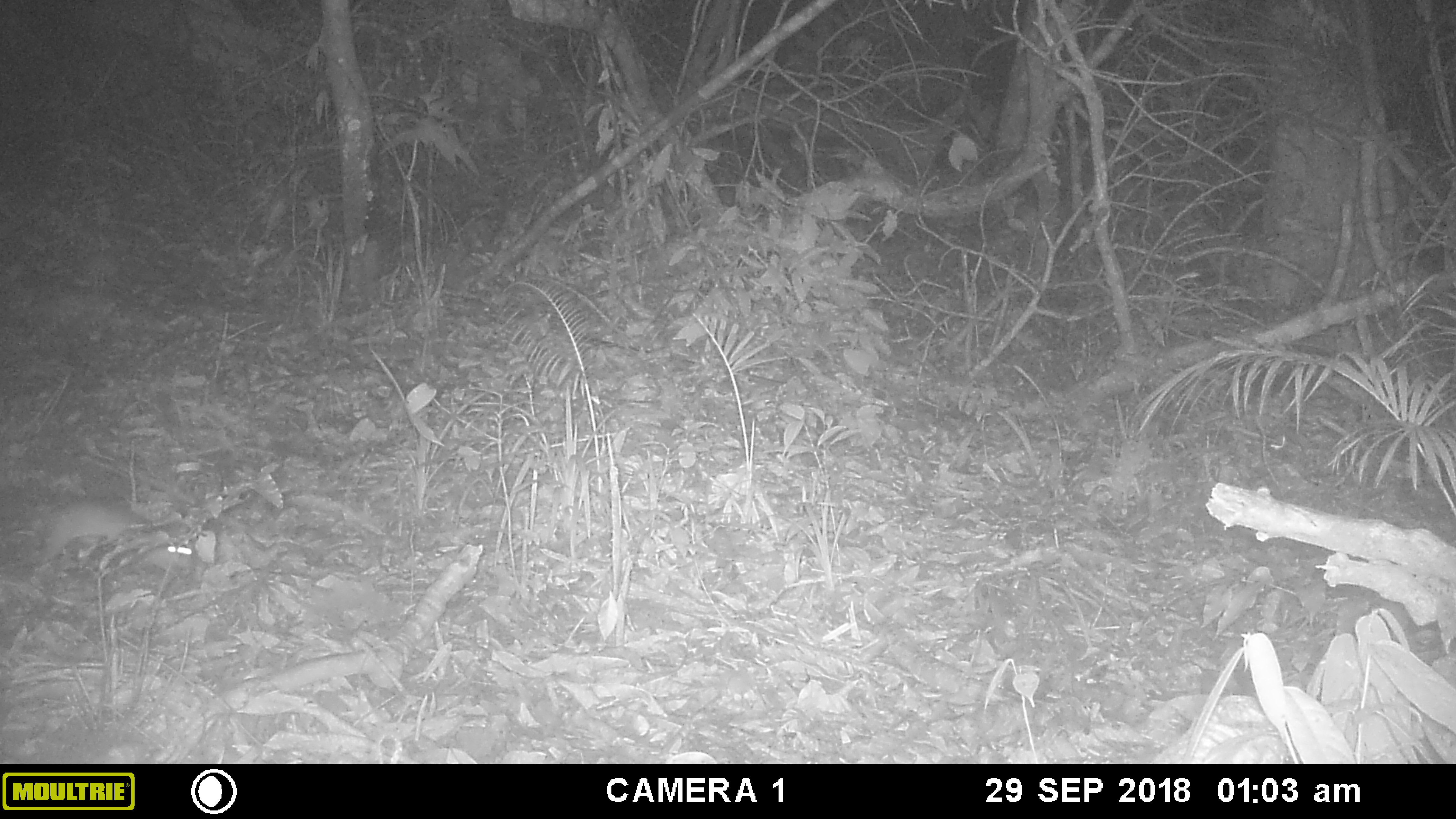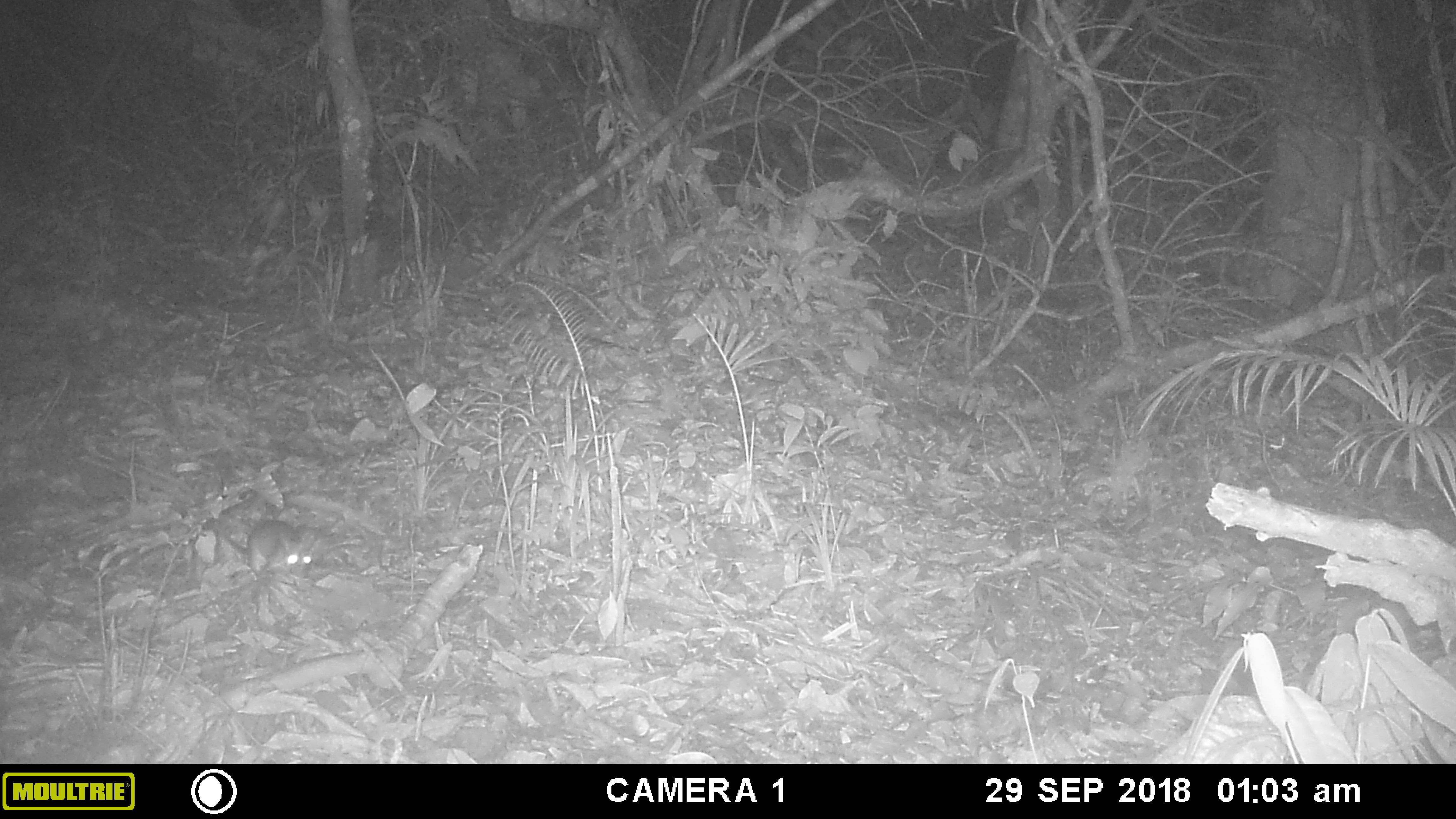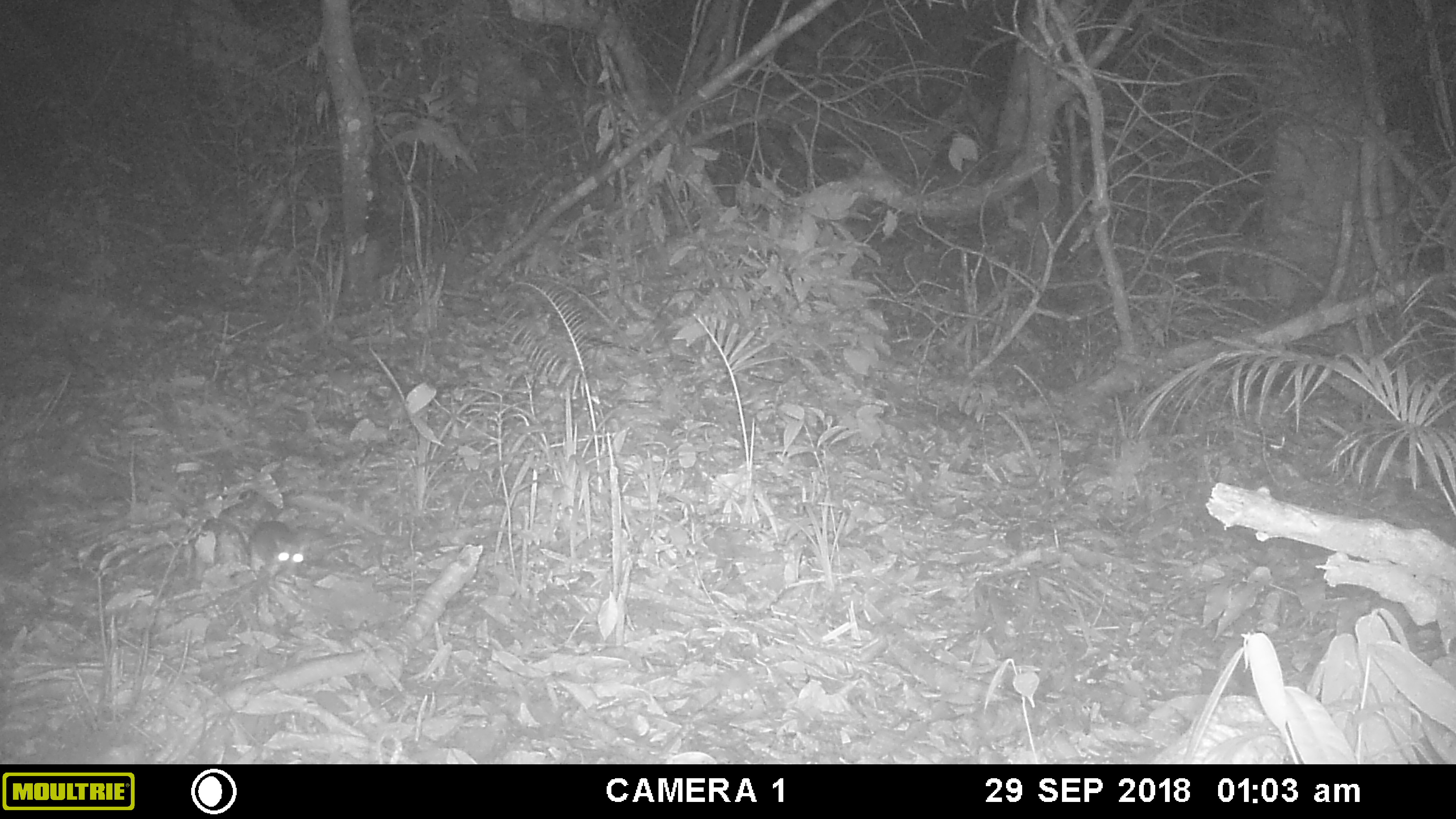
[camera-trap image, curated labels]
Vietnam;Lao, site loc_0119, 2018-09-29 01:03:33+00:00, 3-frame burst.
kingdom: Animalia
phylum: Chordata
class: Mammalia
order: Rodentia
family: Muridae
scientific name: Muridae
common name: old-world mice and rats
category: unidentified murid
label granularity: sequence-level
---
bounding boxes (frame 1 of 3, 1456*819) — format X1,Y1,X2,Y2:
unidentified murid: 39,495,153,557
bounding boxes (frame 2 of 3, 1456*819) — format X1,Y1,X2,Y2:
unidentified murid: 211,516,317,578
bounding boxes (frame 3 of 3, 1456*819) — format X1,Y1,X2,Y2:
unidentified murid: 217,511,309,577